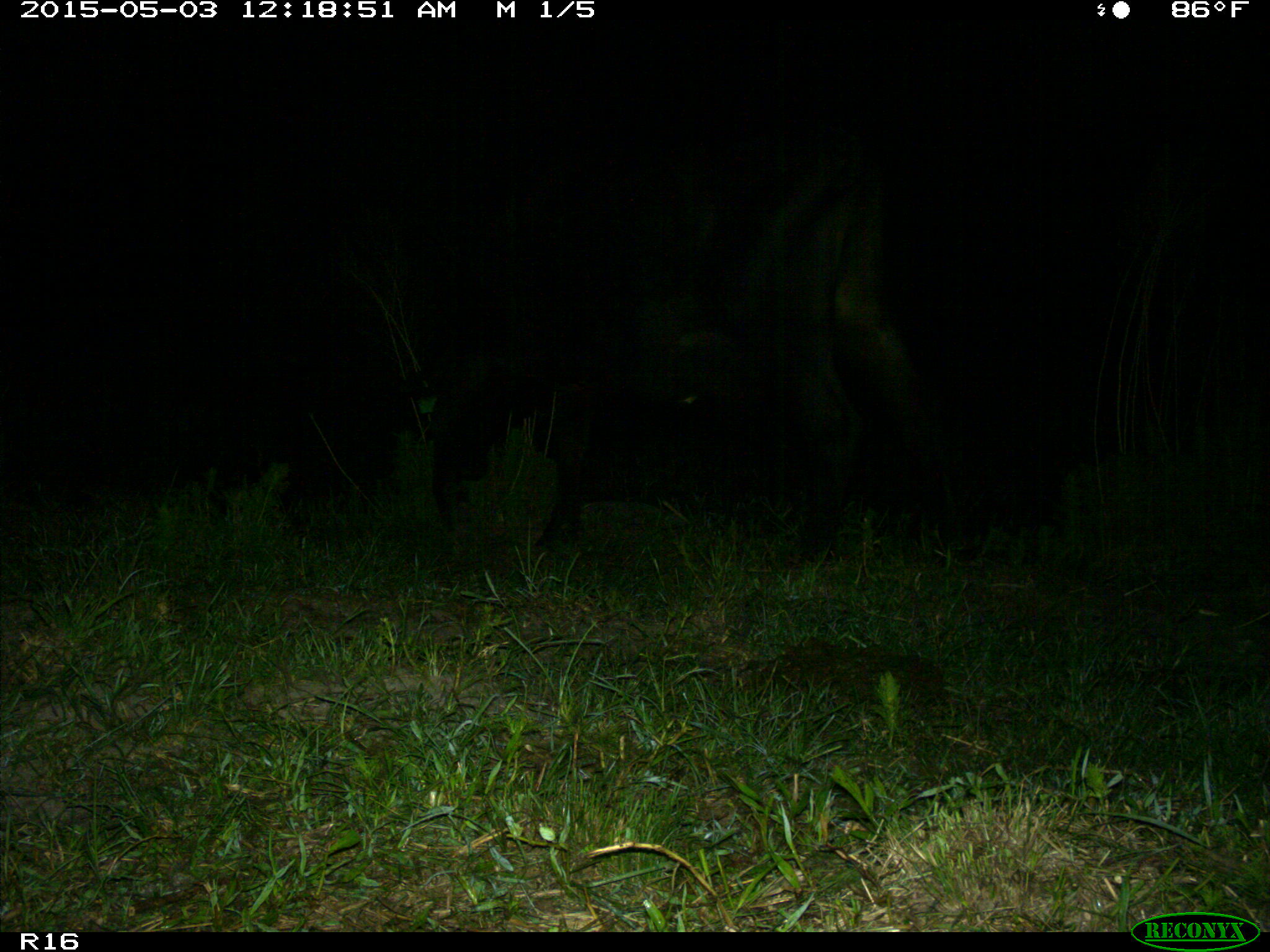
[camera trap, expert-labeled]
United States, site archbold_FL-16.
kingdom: Animalia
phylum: Chordata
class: Mammalia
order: Artiodactyla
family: Bovidae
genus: Bos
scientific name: Bos taurus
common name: domestic cow